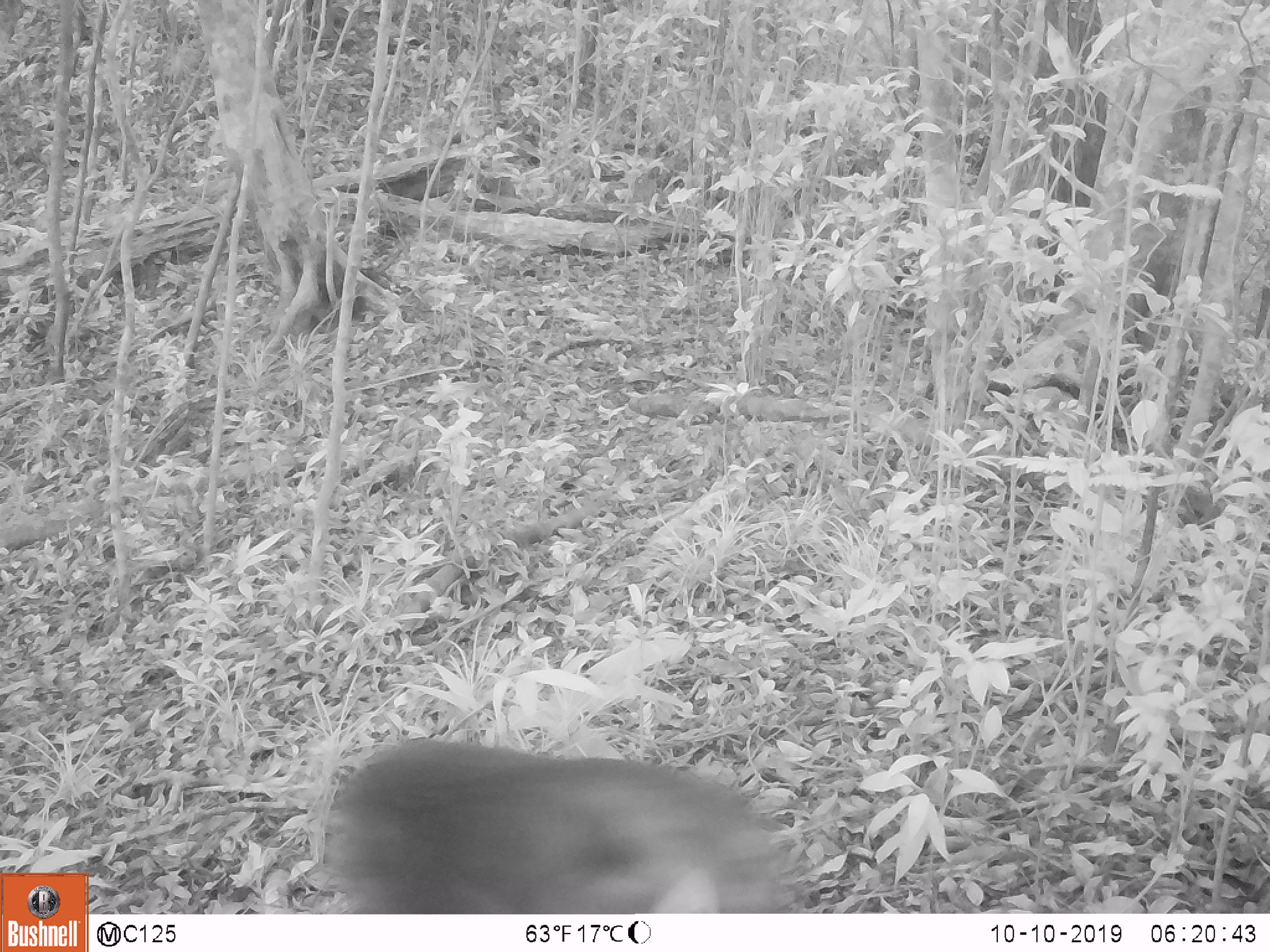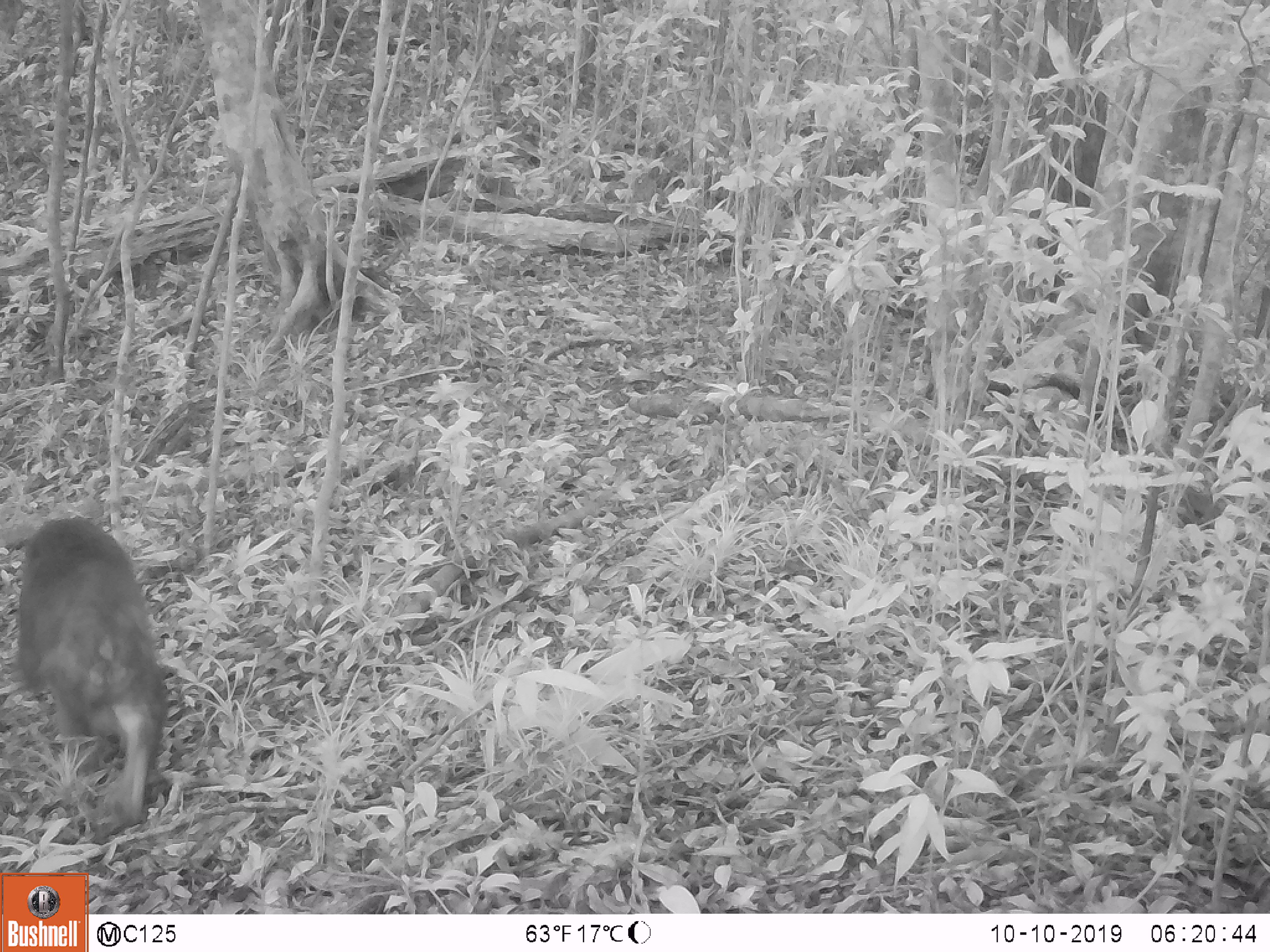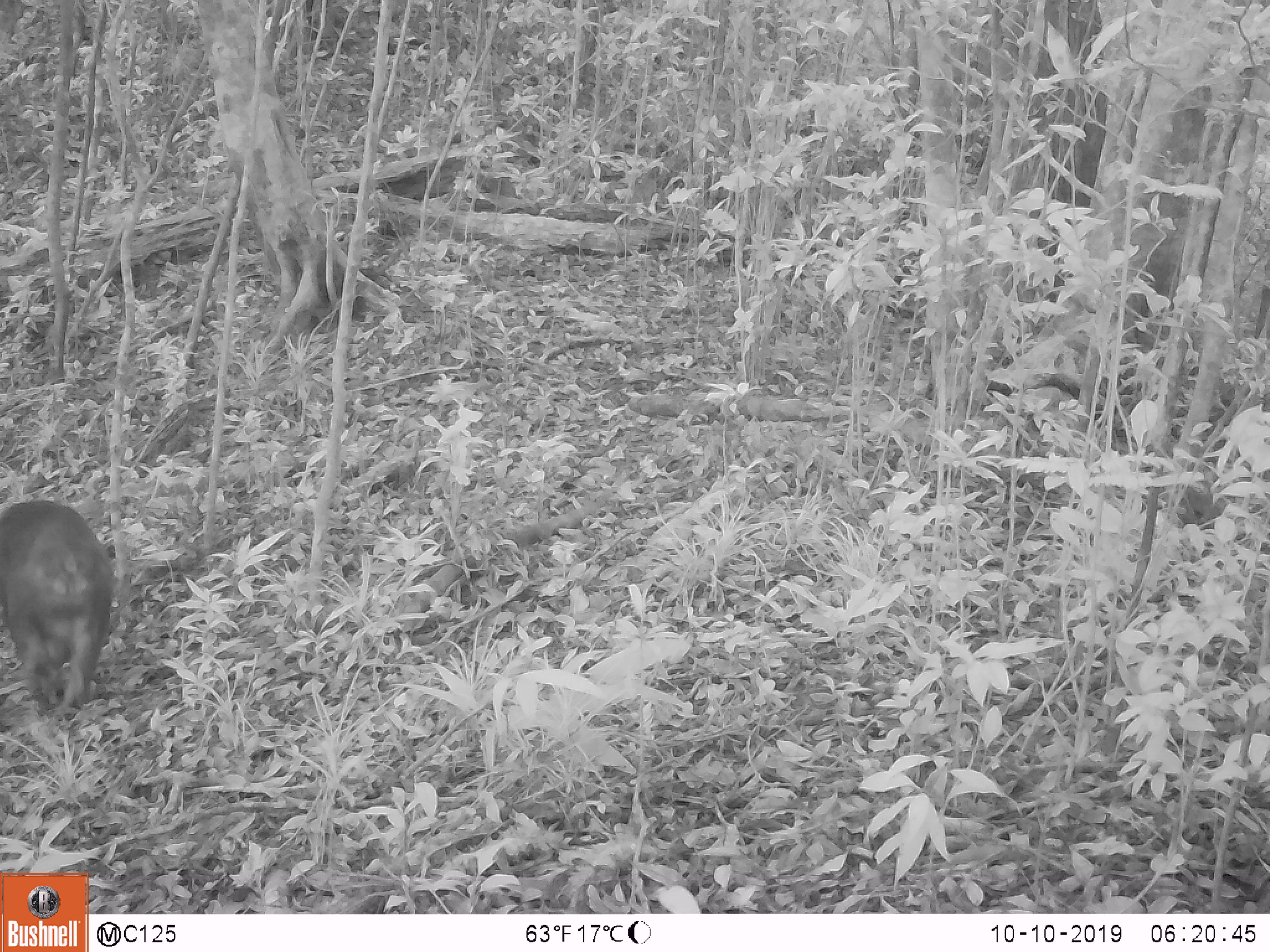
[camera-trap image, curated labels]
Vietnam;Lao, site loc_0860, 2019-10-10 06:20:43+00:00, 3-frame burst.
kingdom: Animalia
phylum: Chordata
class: Mammalia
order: Primates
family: Cercopithecidae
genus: Macaca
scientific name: Macaca arctoides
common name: stump-tailed macaque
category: stump tailed macaque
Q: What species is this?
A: Stump tailed macaque (stump-tailed macaque) (Macaca arctoides).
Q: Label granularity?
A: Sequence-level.